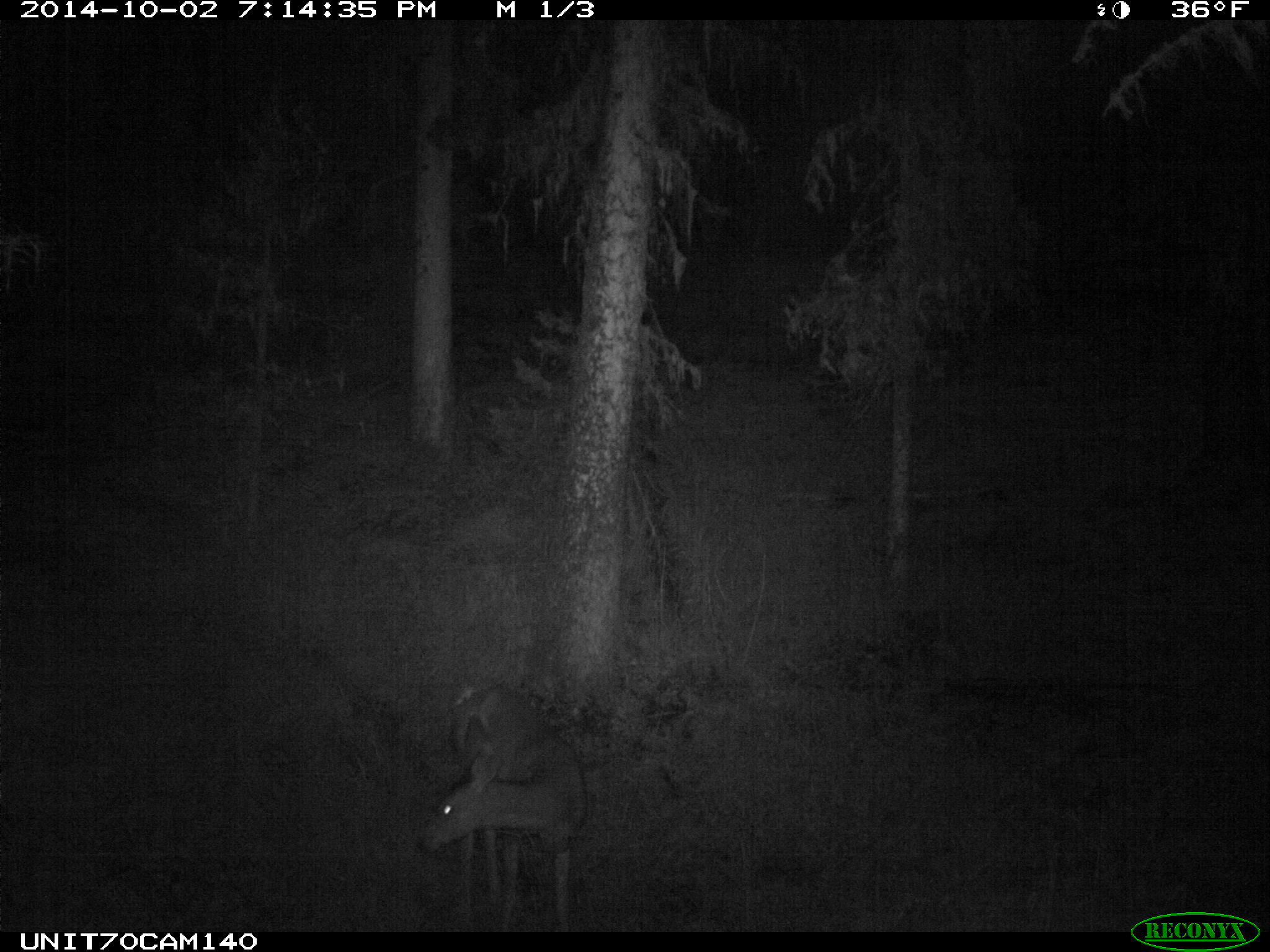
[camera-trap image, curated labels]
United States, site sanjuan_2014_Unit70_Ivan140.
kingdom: Animalia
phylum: Chordata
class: Mammalia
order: Artiodactyla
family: Cervidae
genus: Odocoileus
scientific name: Odocoileus hemionus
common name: mule deer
Odocoileus hemionus (mule deer).